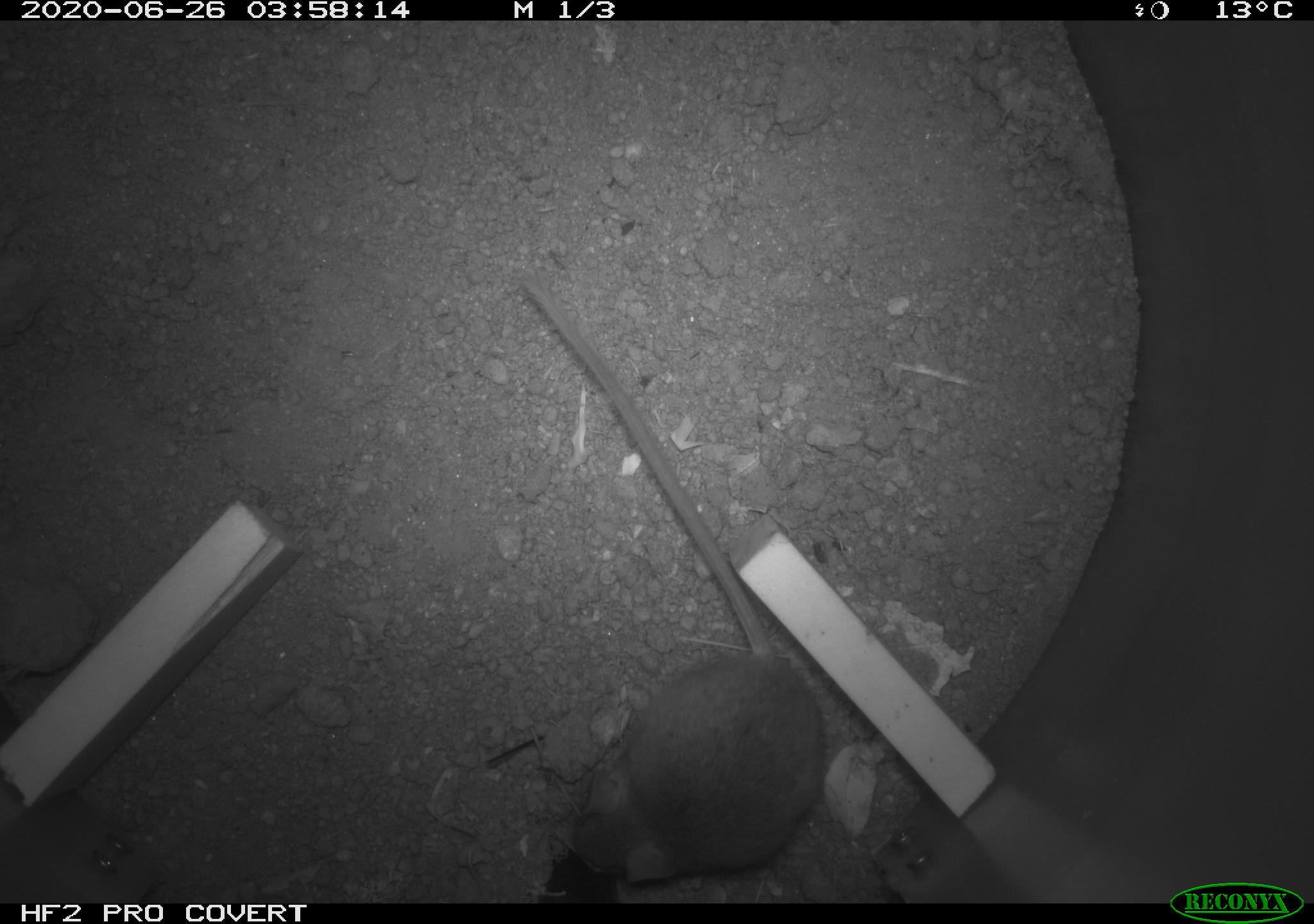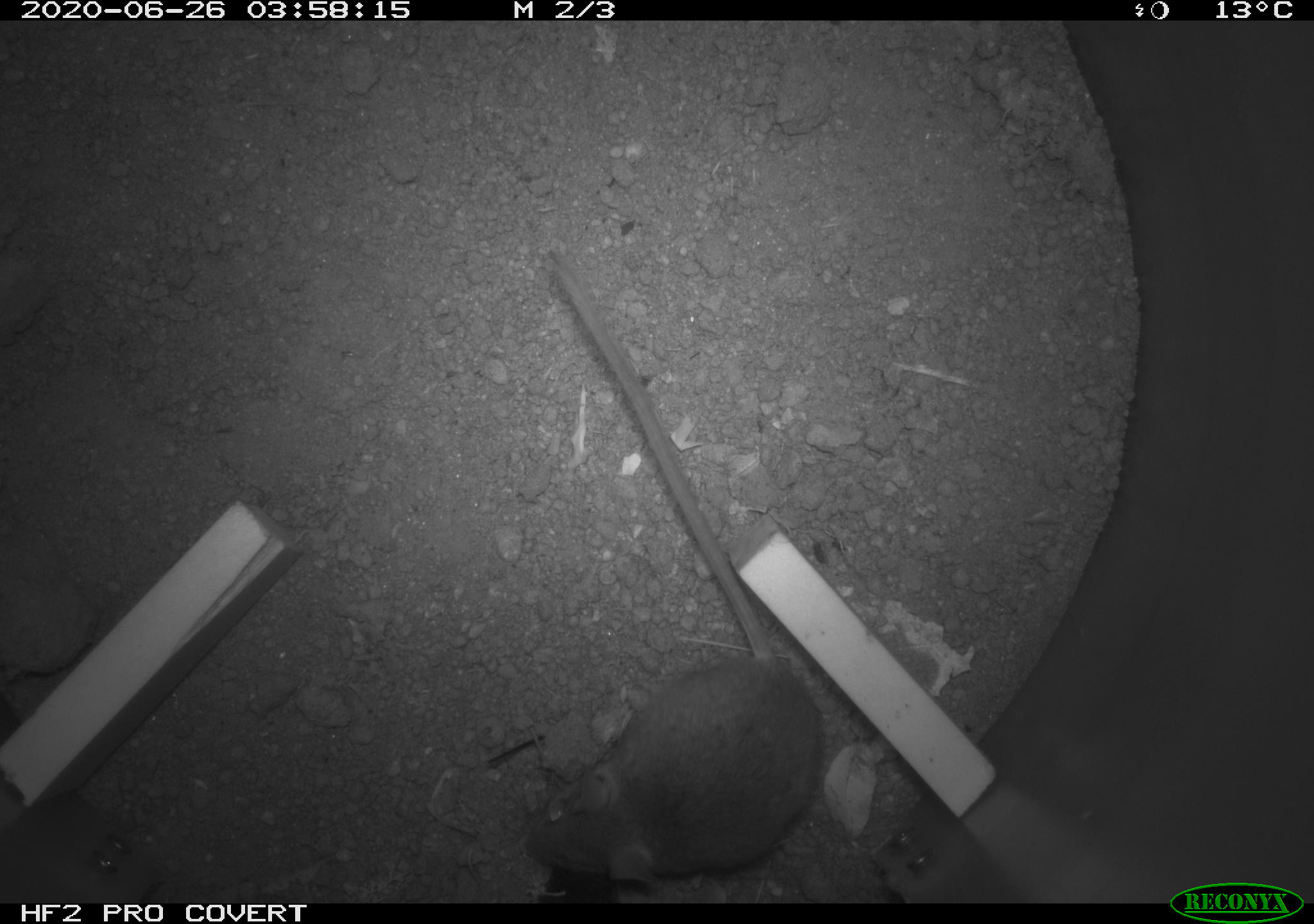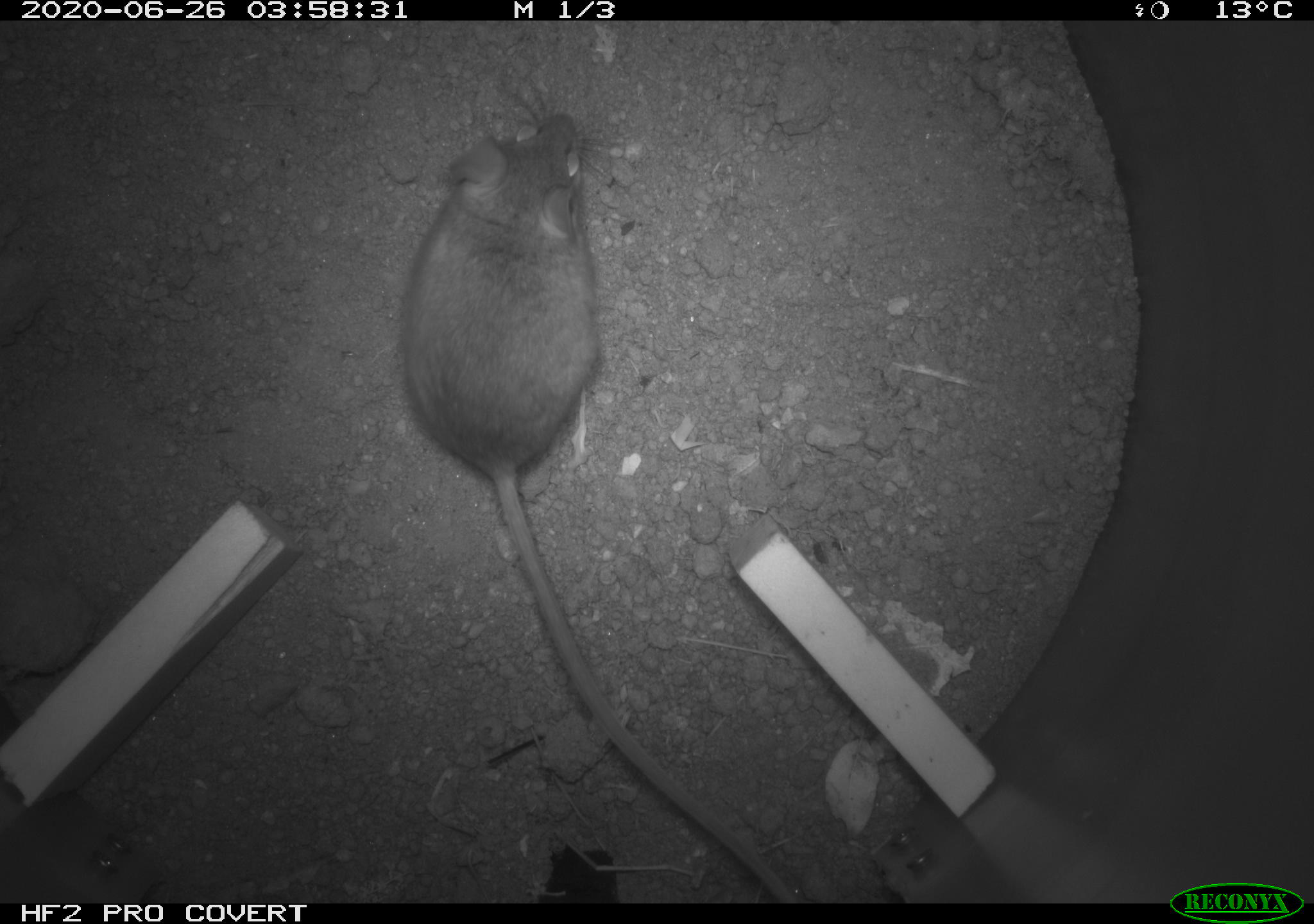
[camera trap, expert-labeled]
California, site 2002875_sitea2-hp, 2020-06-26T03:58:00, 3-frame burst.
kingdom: Animalia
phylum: Chordata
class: Mammalia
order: Rodentia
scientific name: Rodentia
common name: rodent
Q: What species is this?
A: Rodent (Rodentia).